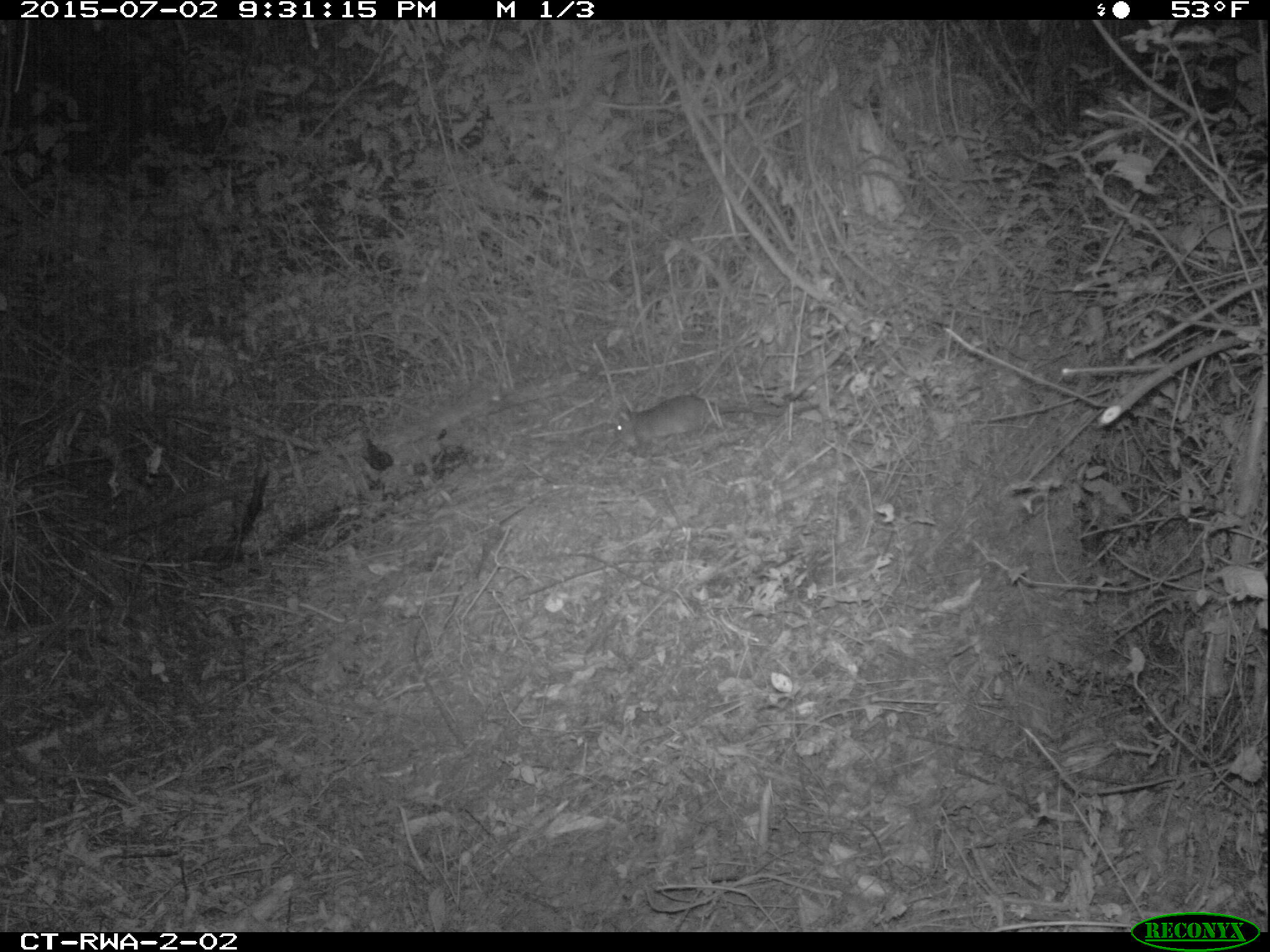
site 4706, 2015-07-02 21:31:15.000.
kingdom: Animalia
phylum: Chordata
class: Mammalia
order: Rodentia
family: Nesomyidae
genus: Cricetomys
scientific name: Cricetomys gambianus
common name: african giant pouched rat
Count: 1.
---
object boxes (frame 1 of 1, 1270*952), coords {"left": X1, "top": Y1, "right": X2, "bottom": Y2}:
cricetomys gambianus: {"left": 610, "top": 393, "right": 790, "bottom": 448}